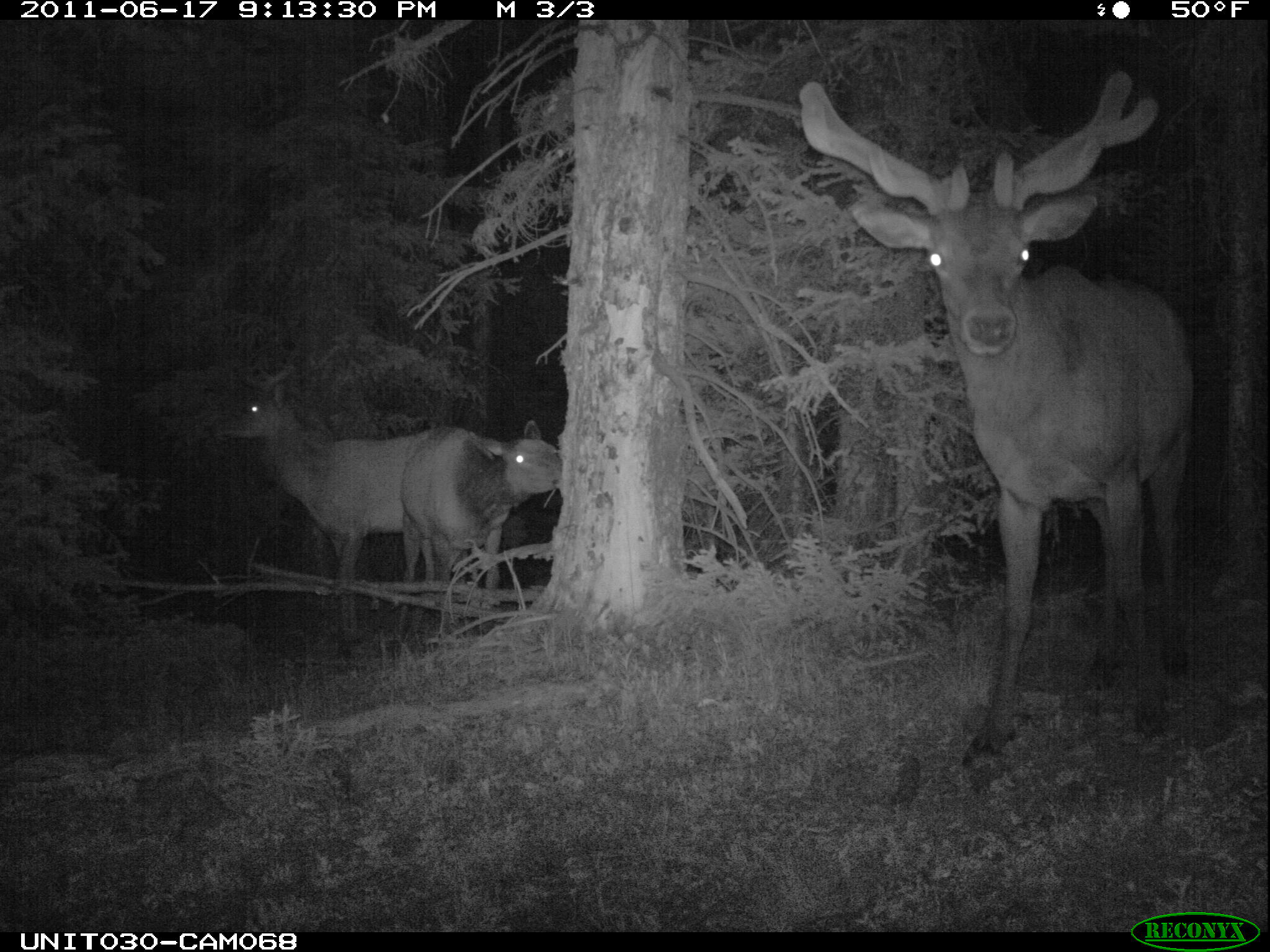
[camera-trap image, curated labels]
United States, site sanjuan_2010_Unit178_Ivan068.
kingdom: Animalia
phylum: Chordata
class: Mammalia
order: Artiodactyla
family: Cervidae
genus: Cervus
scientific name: Cervus elaphus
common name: red deer